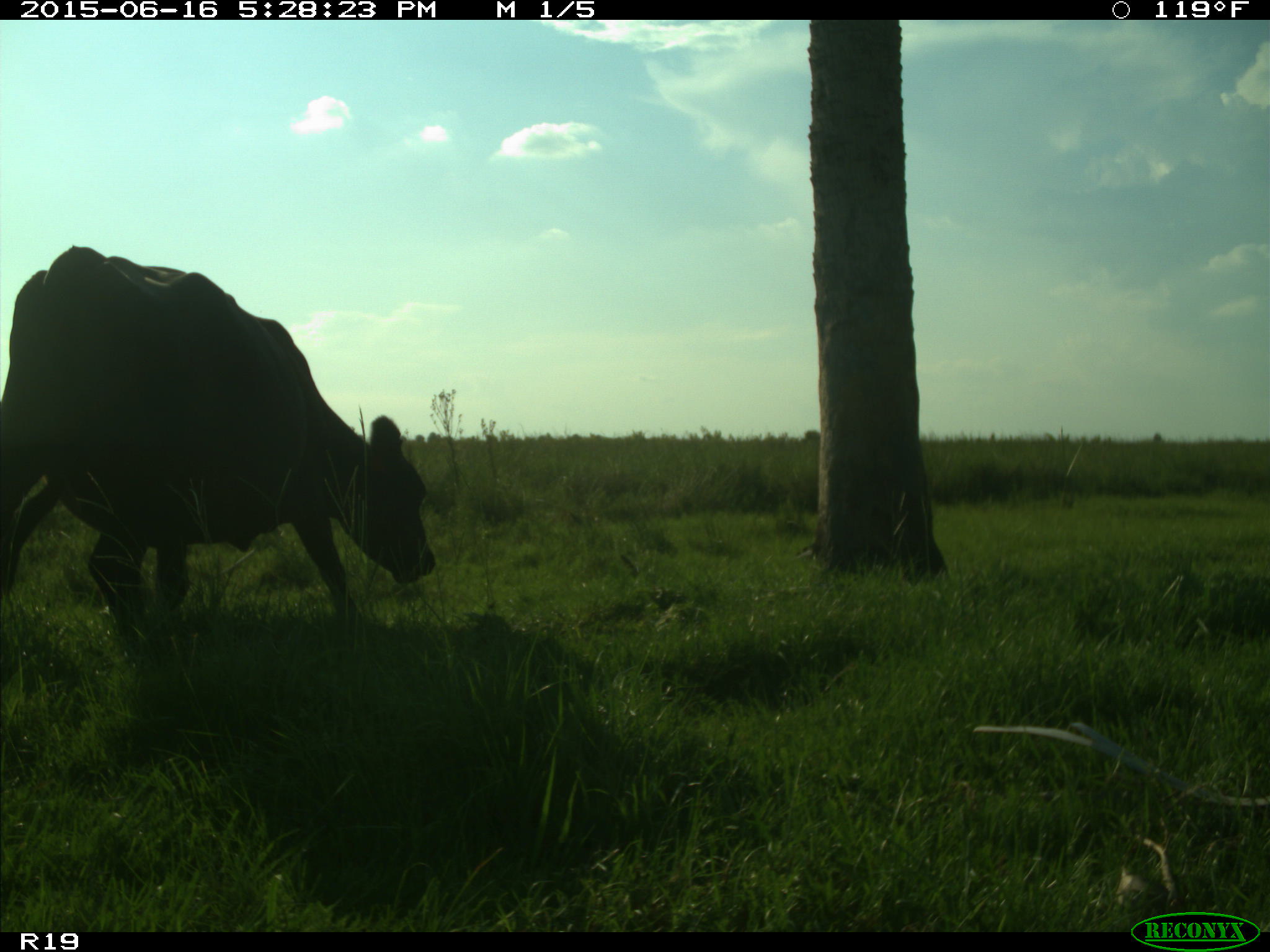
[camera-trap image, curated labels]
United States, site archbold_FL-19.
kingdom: Animalia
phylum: Chordata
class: Mammalia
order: Artiodactyla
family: Bovidae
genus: Bos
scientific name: Bos taurus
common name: domestic cow